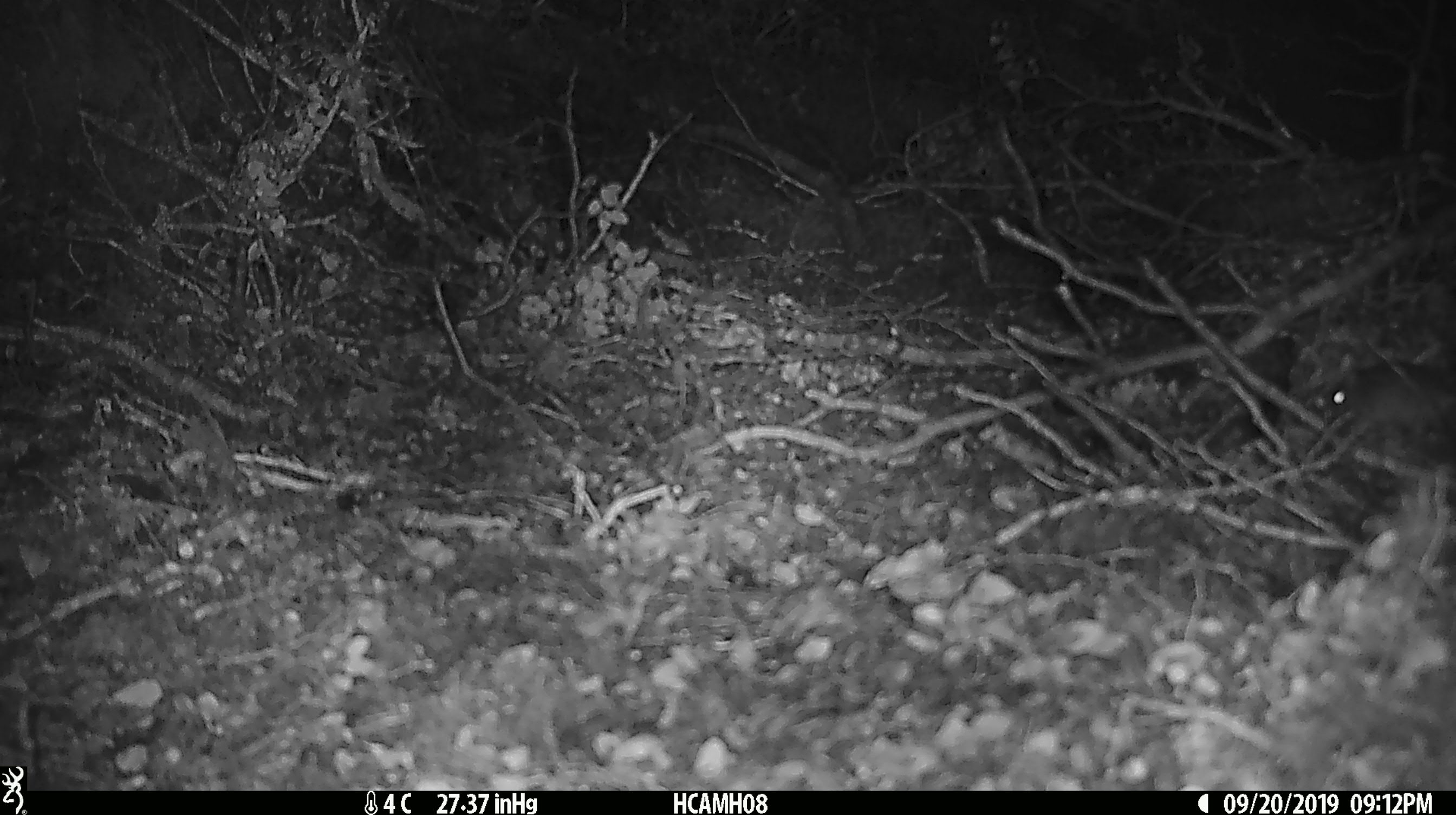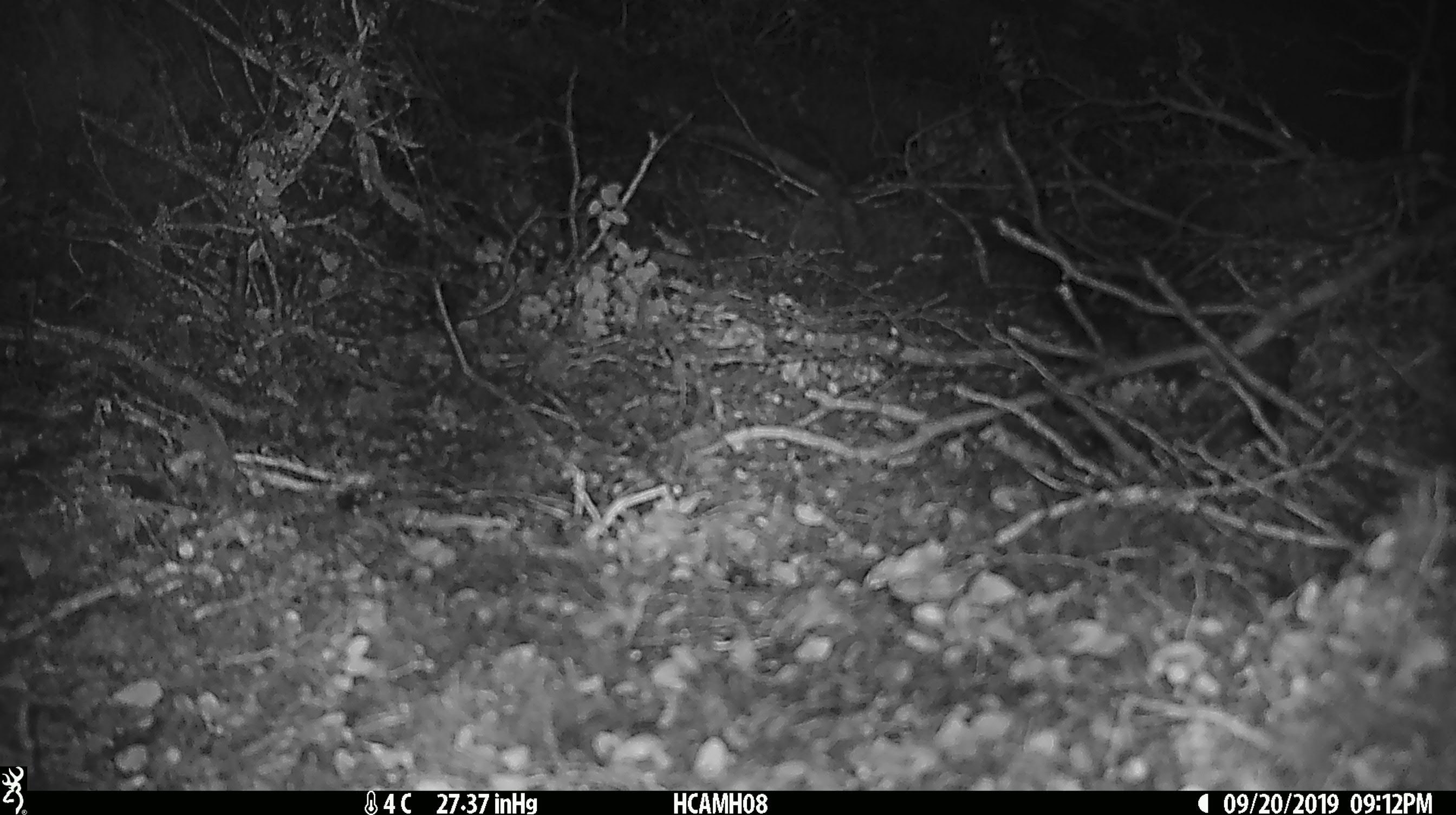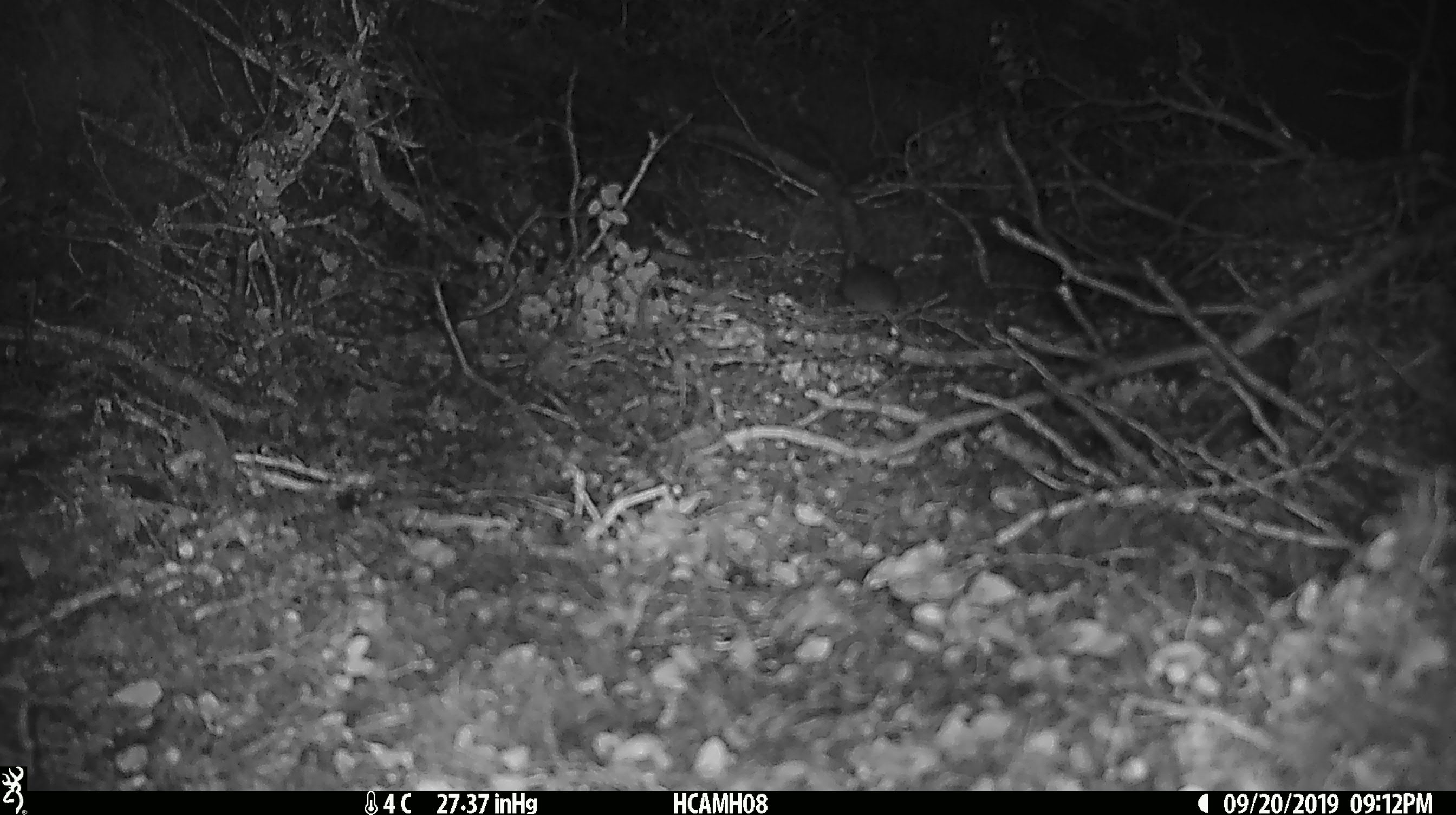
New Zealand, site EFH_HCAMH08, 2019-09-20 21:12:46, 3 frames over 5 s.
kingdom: Animalia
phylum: Chordata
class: Mammalia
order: Rodentia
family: Muridae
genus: Mus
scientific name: Mus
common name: mouse